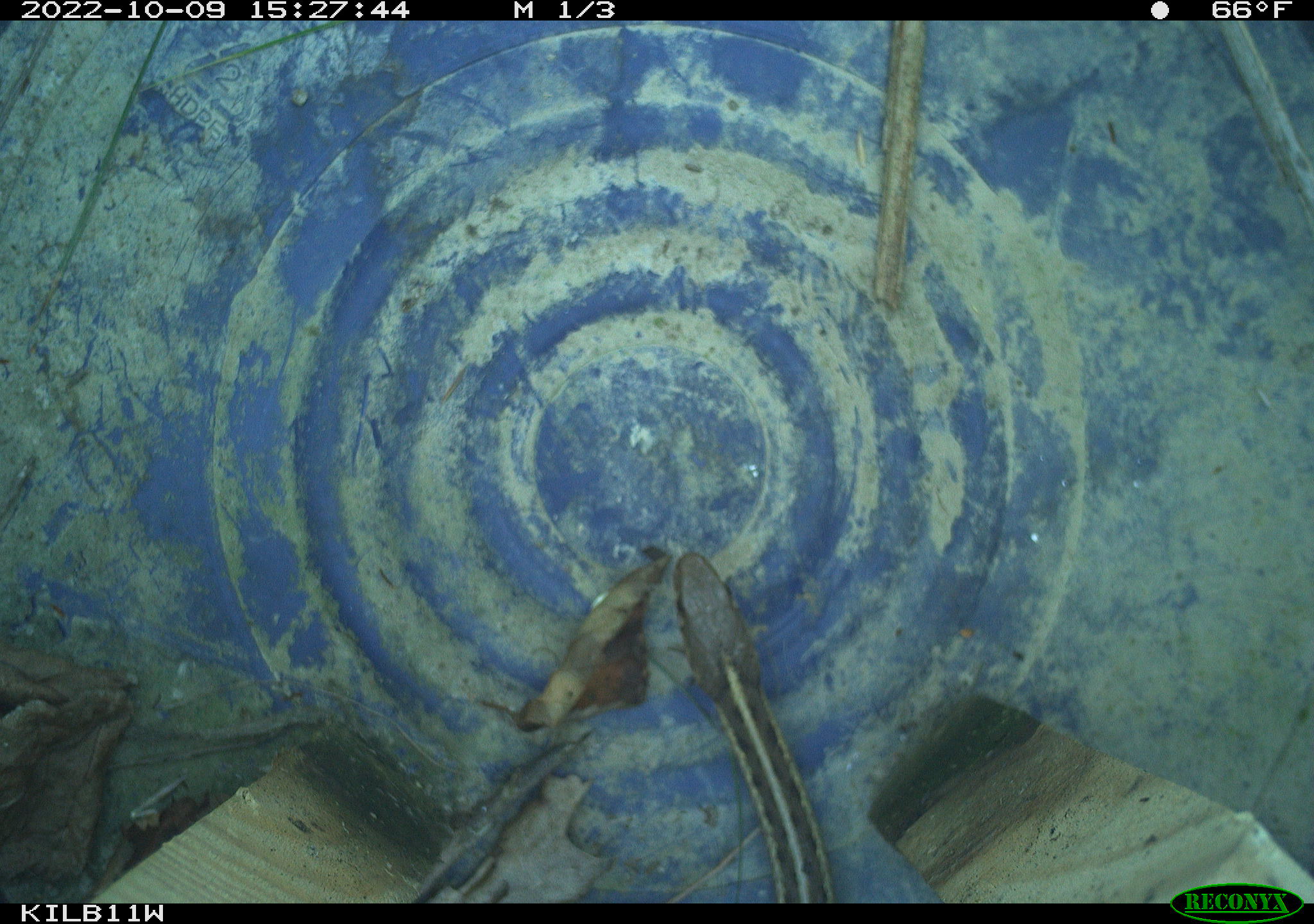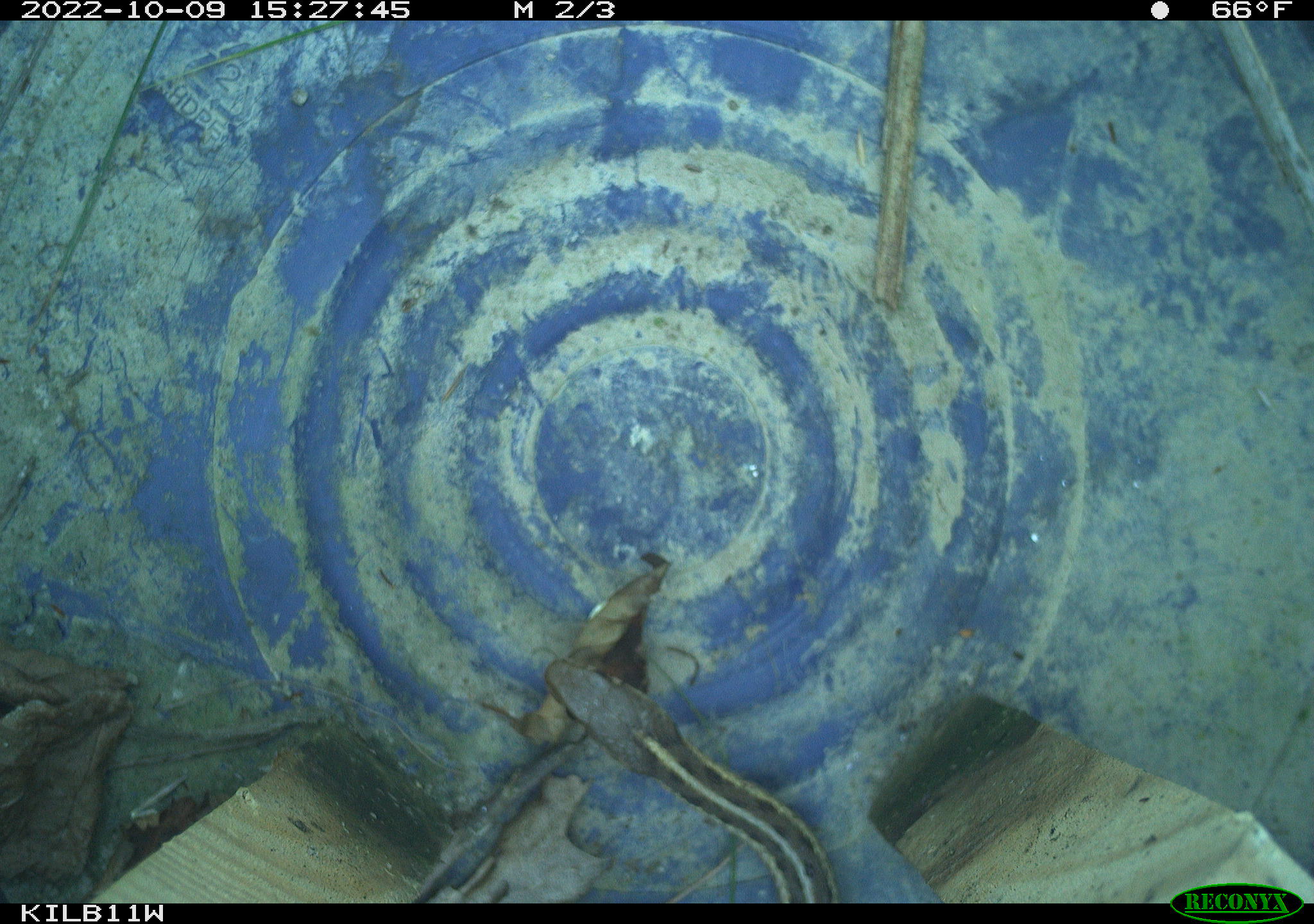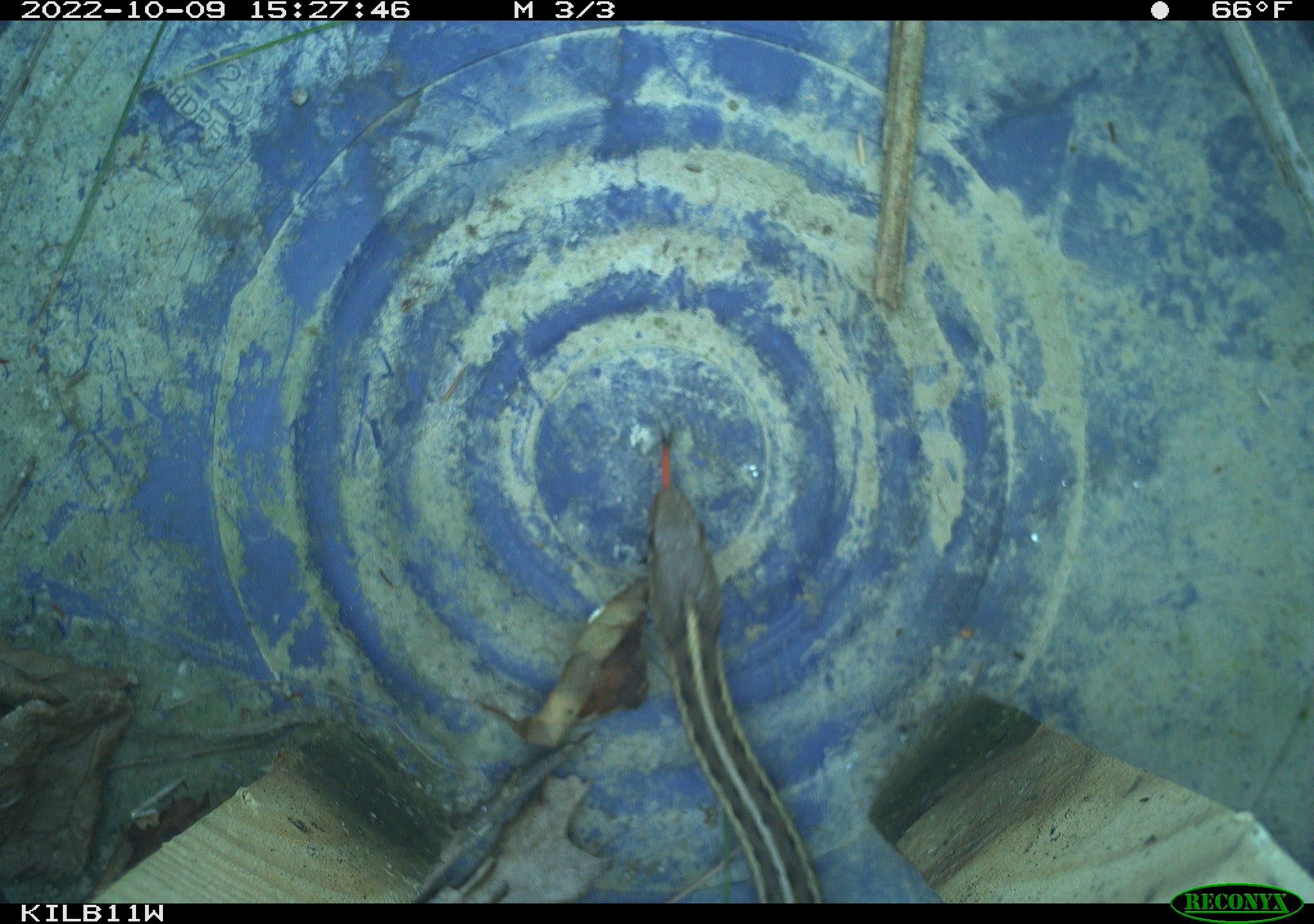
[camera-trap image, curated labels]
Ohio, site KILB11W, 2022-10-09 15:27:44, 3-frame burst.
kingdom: Animalia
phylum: Chordata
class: Reptilia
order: Squamata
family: Colubridae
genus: Thamnophis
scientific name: Thamnophis sirtalis sirtalis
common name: eastern gartersnake